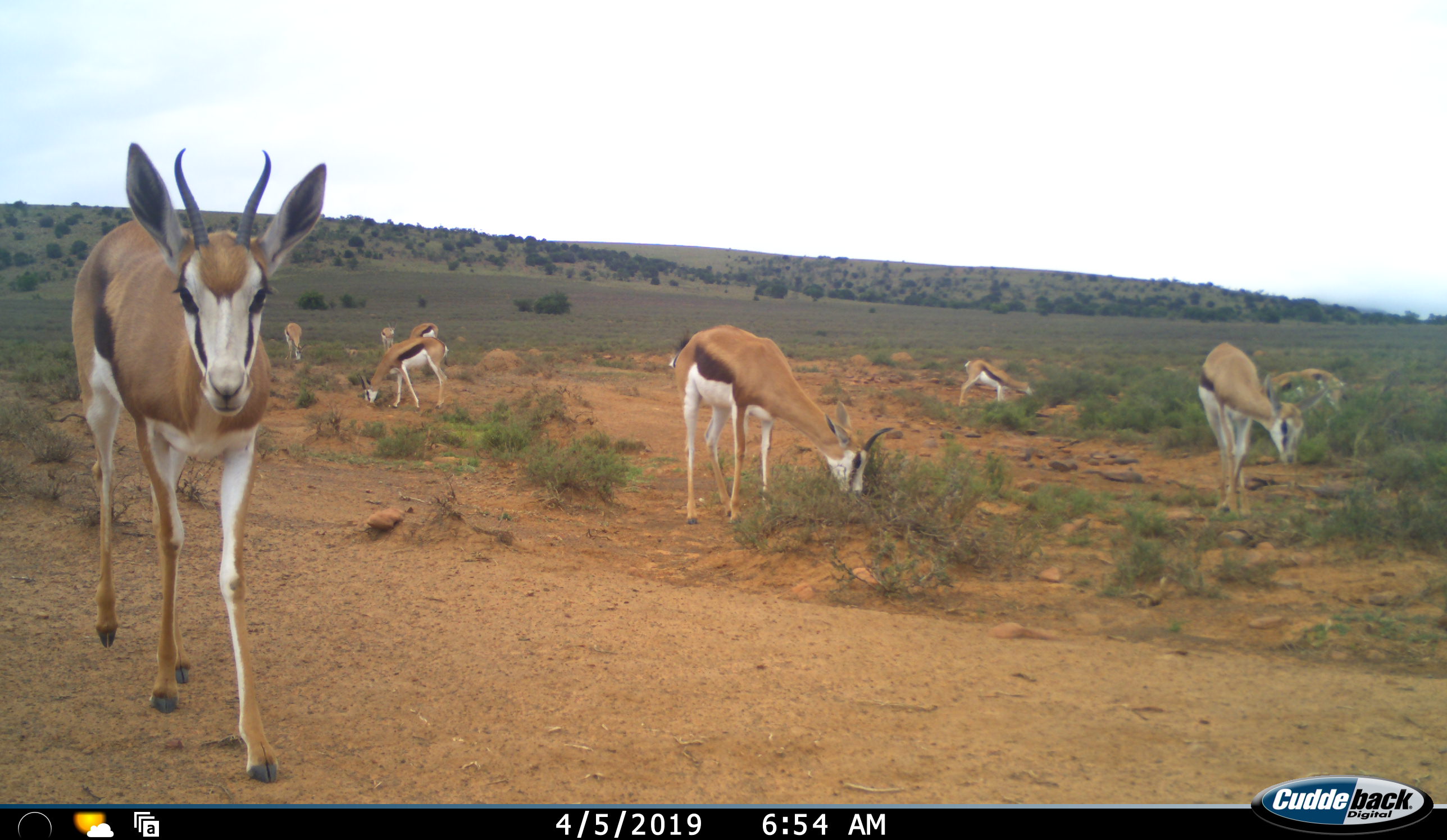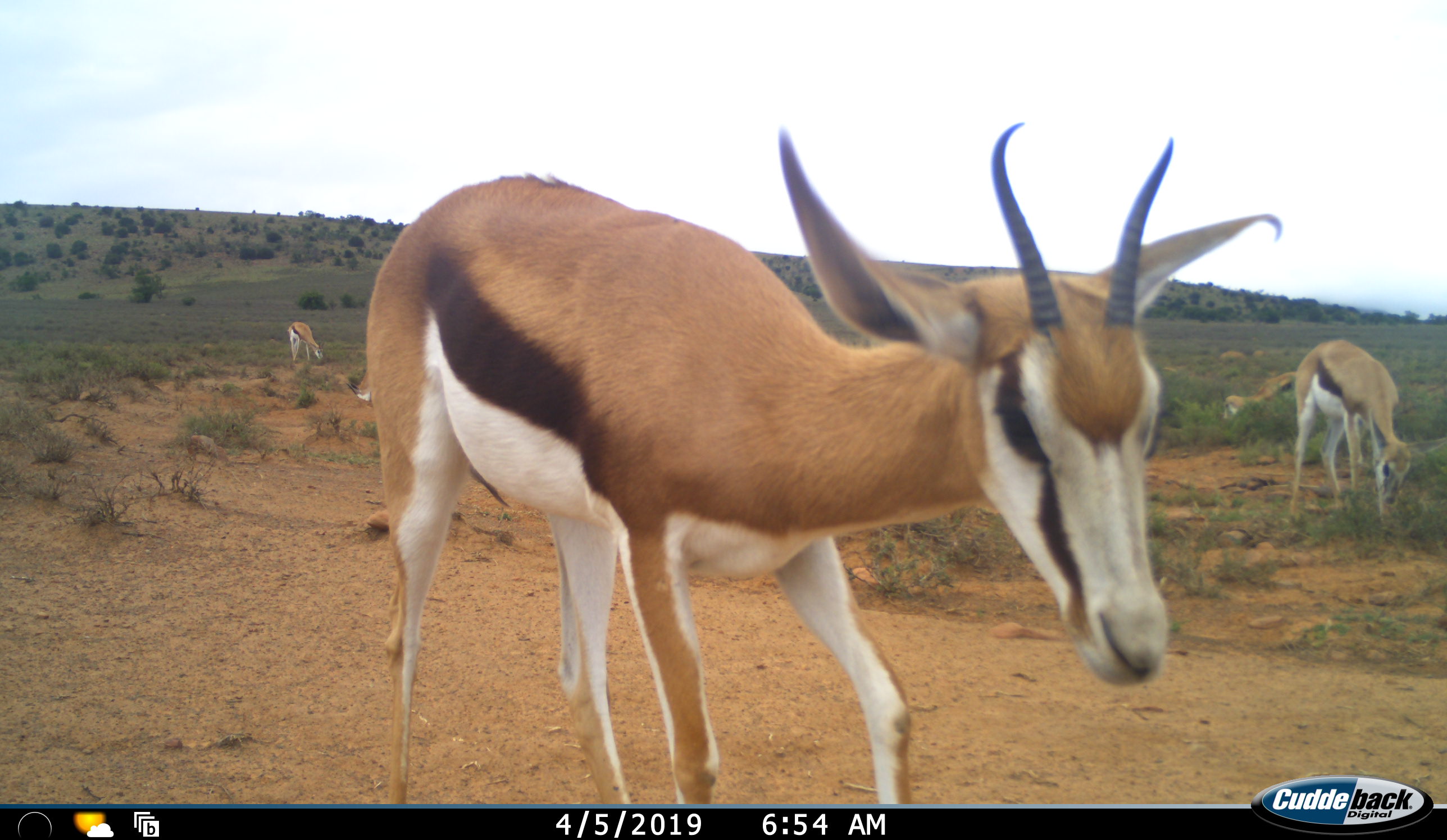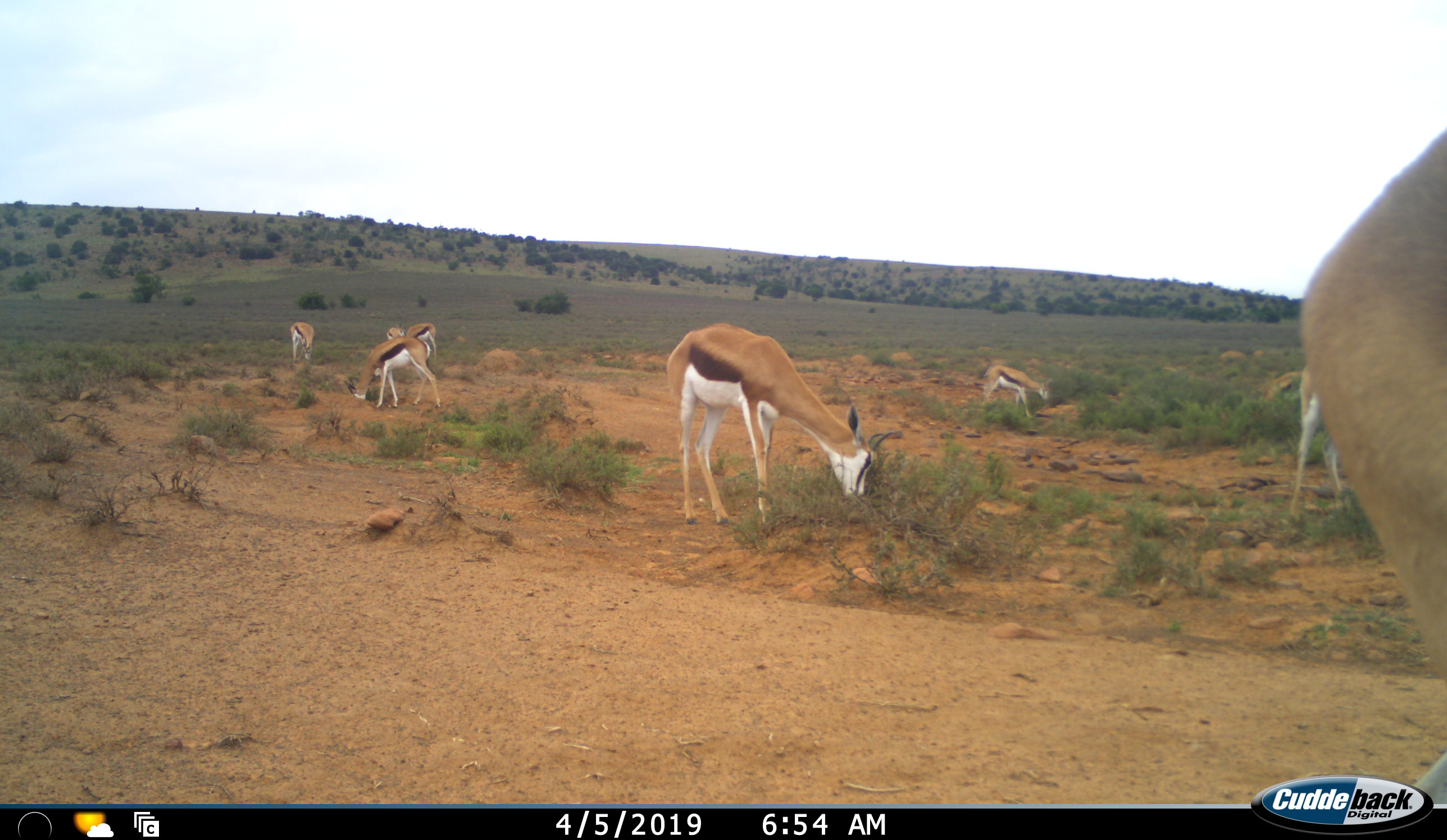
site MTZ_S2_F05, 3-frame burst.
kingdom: Animalia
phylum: Chordata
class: Mammalia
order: Artiodactyla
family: Bovidae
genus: Antidorcas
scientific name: Antidorcas marsupialis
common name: springbok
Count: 9.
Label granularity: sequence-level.